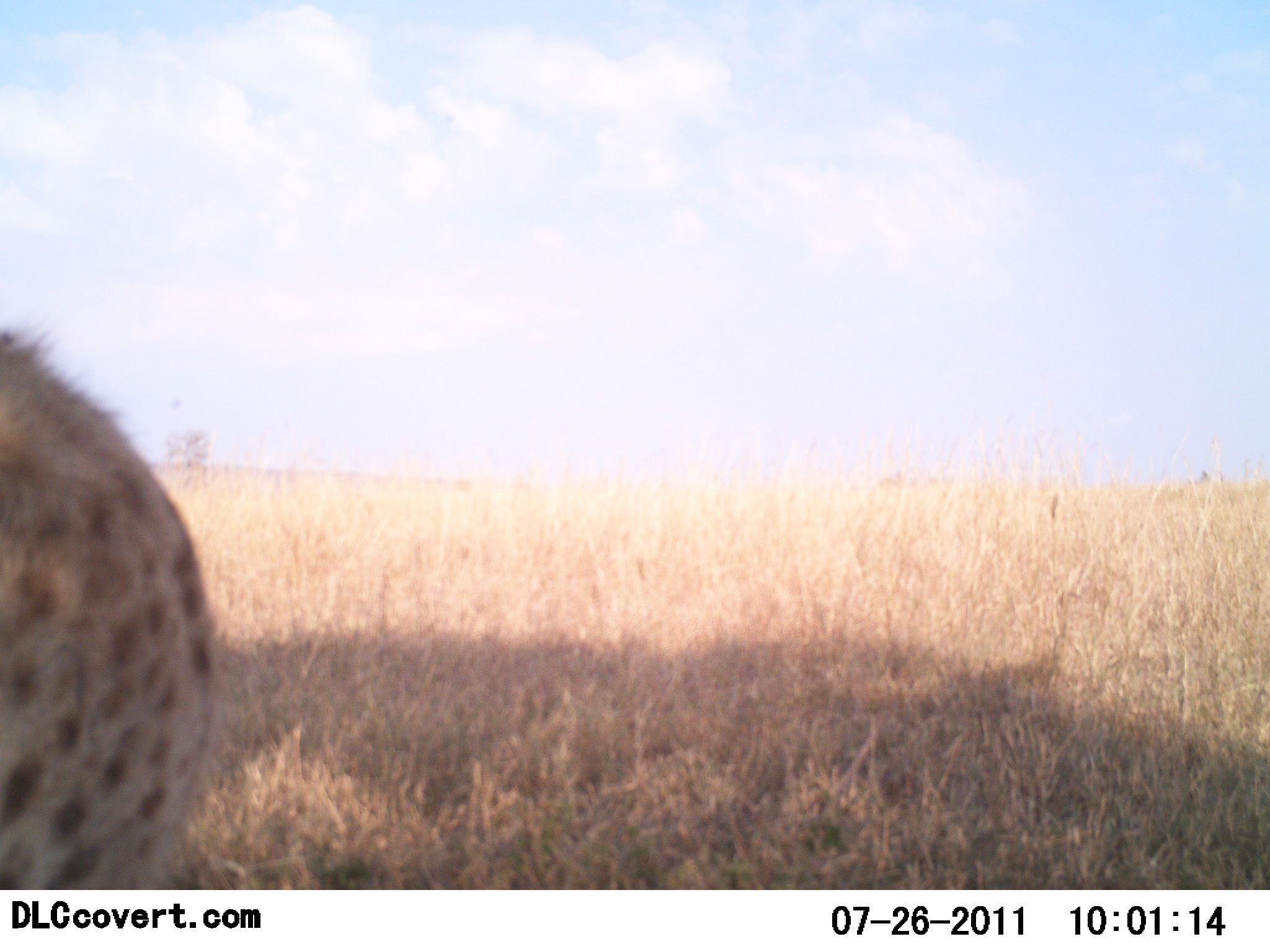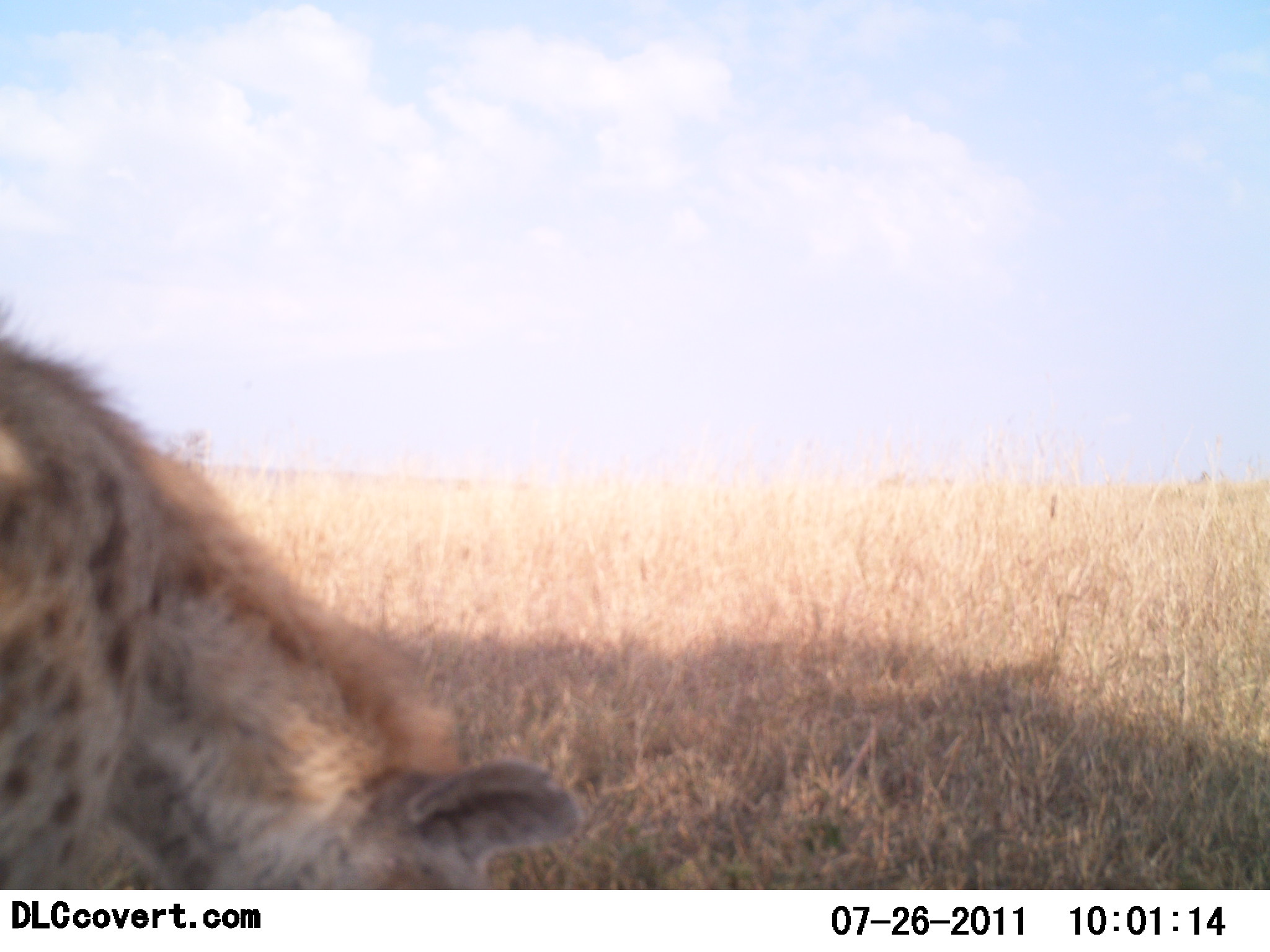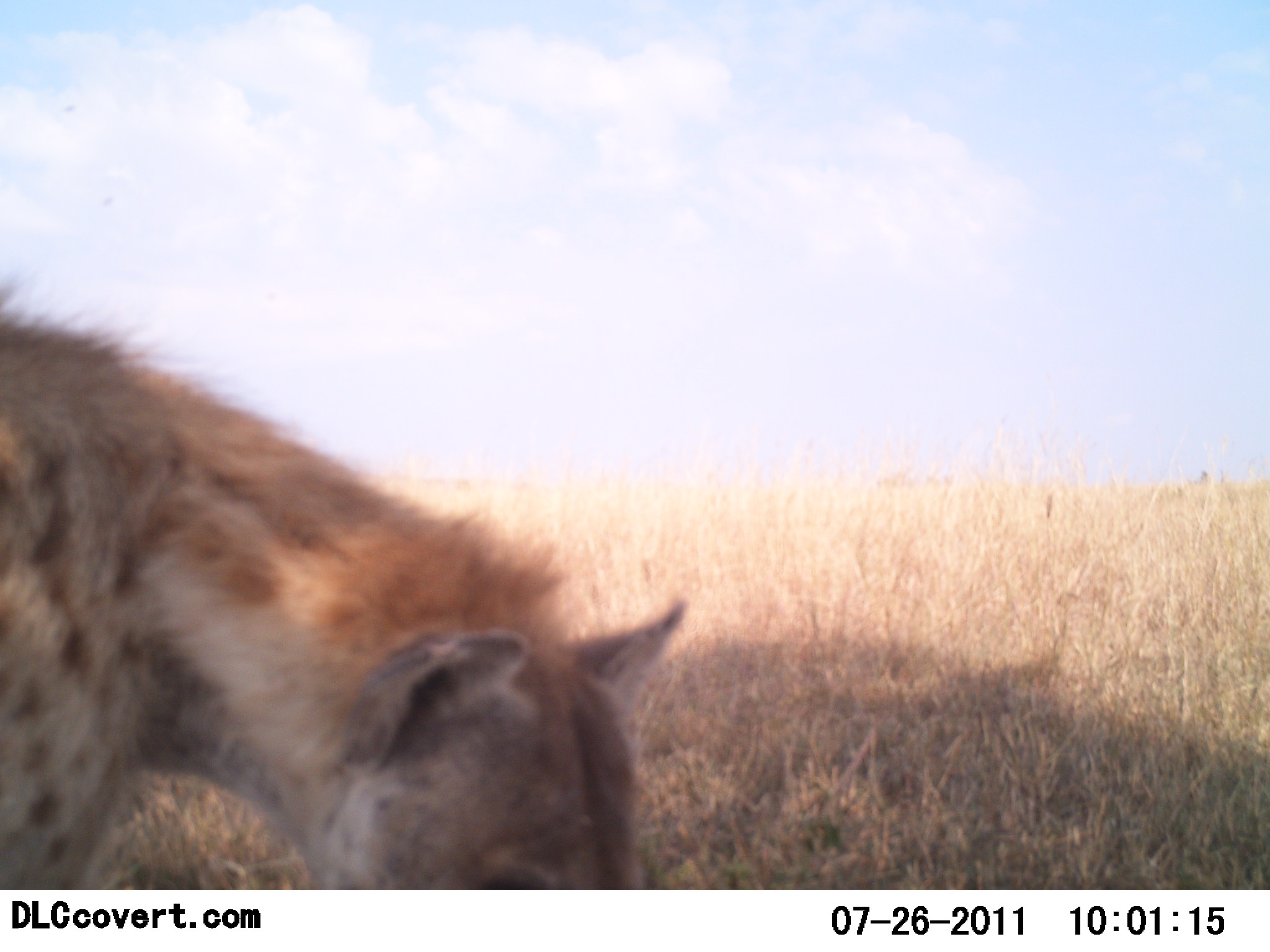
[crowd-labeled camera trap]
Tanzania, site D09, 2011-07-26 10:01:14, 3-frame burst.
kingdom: Animalia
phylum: Chordata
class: Mammalia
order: Carnivora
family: Hyaenidae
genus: Crocuta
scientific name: Crocuta crocuta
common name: spotted hyena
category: hyenaspotted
Hyenaspotted (spotted hyena) (Crocuta crocuta), count 1. Behavior (volunteer vote fractions): standing 69%, resting 0%, moving 31%, interacting 0%. Young present (vote fraction): 0%. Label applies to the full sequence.